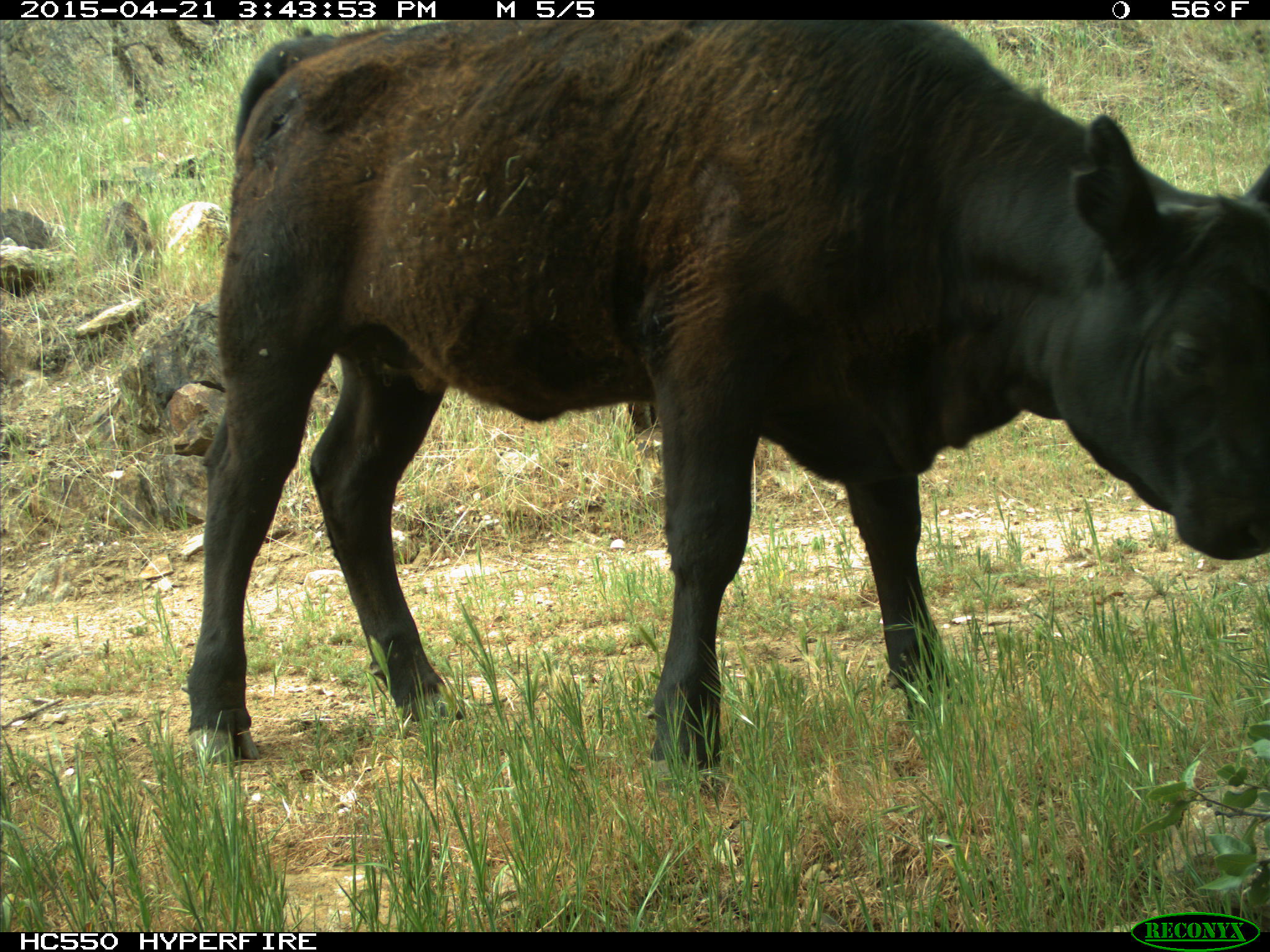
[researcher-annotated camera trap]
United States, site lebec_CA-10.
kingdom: Animalia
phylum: Chordata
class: Mammalia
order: Artiodactyla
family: Bovidae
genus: Bos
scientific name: Bos taurus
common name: domestic cow